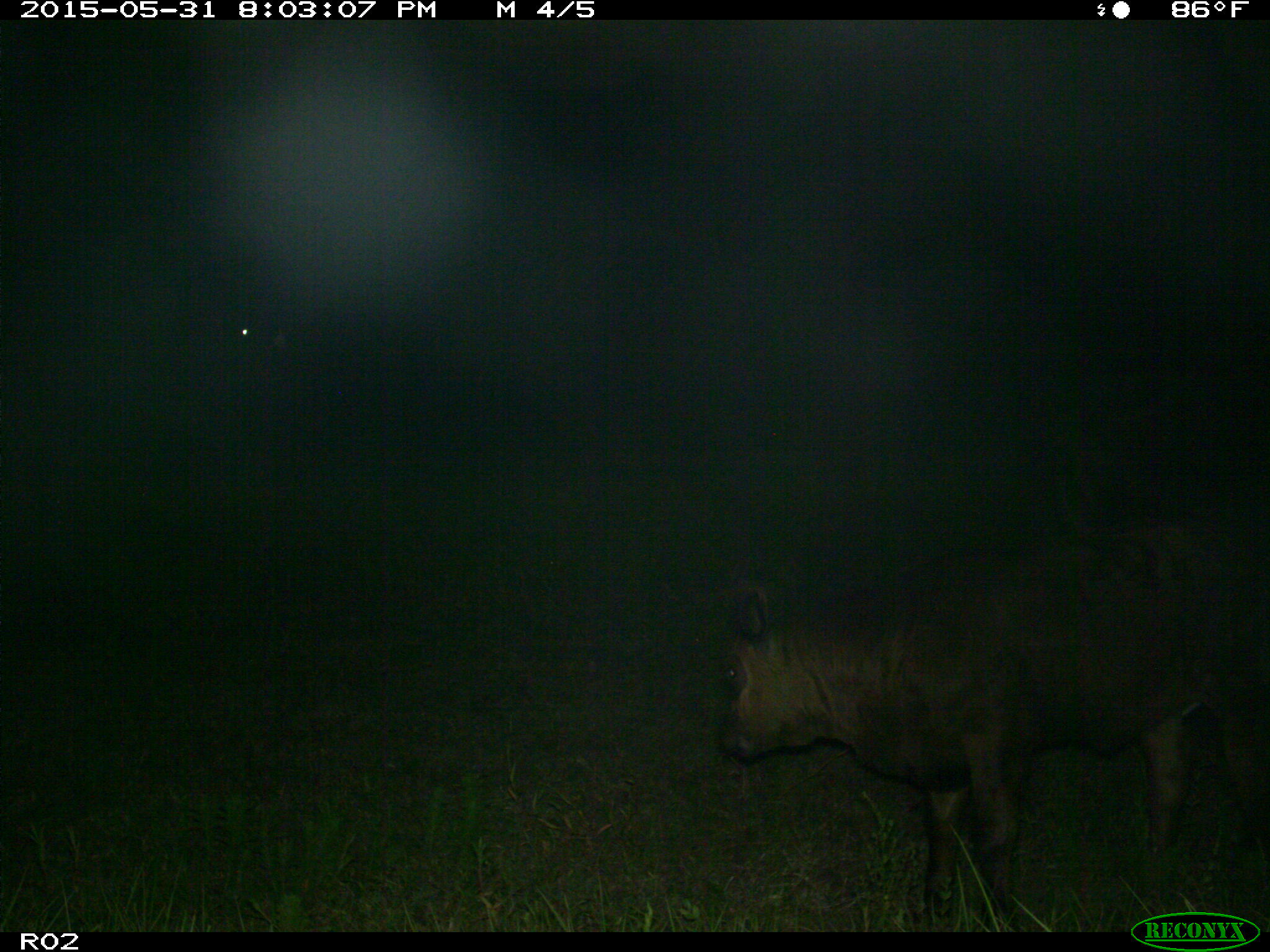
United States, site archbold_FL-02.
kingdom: Animalia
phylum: Chordata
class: Mammalia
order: Artiodactyla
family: Bovidae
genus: Bos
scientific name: Bos taurus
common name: domestic cow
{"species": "Bos taurus (domestic cow)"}